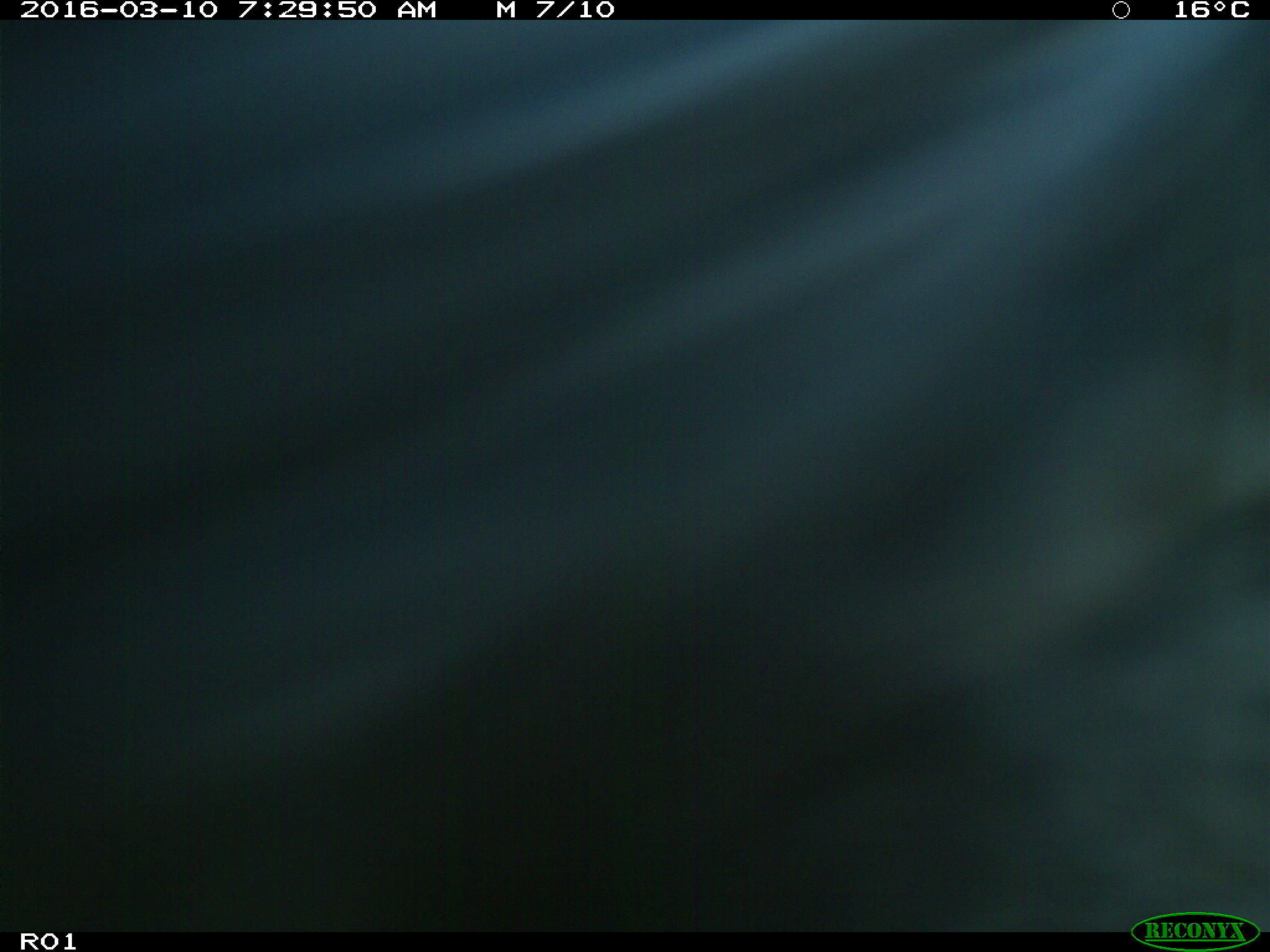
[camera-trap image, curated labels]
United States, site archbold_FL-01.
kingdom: Animalia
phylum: Chordata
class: Mammalia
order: Artiodactyla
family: Bovidae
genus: Bos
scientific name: Bos taurus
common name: domestic cow